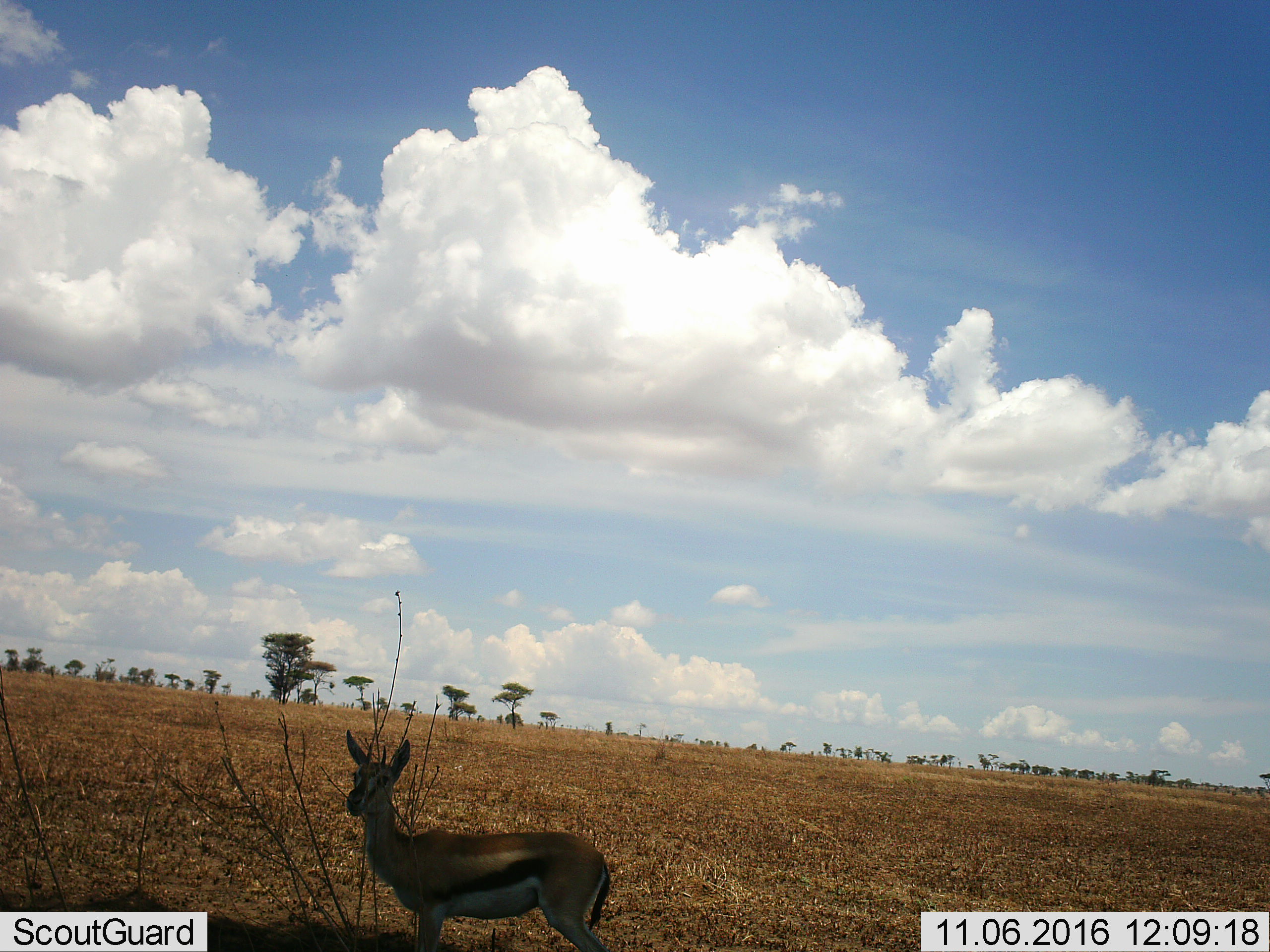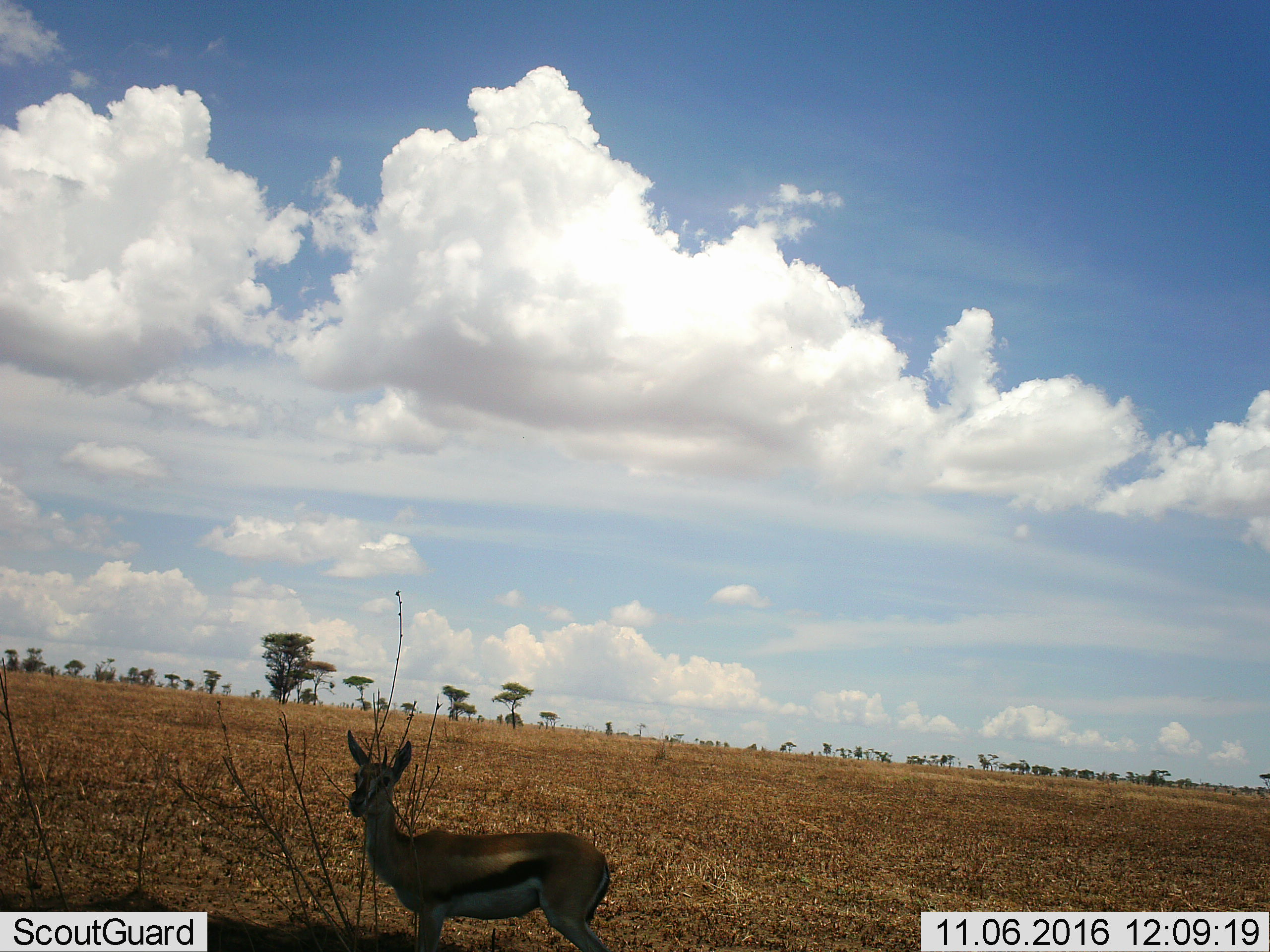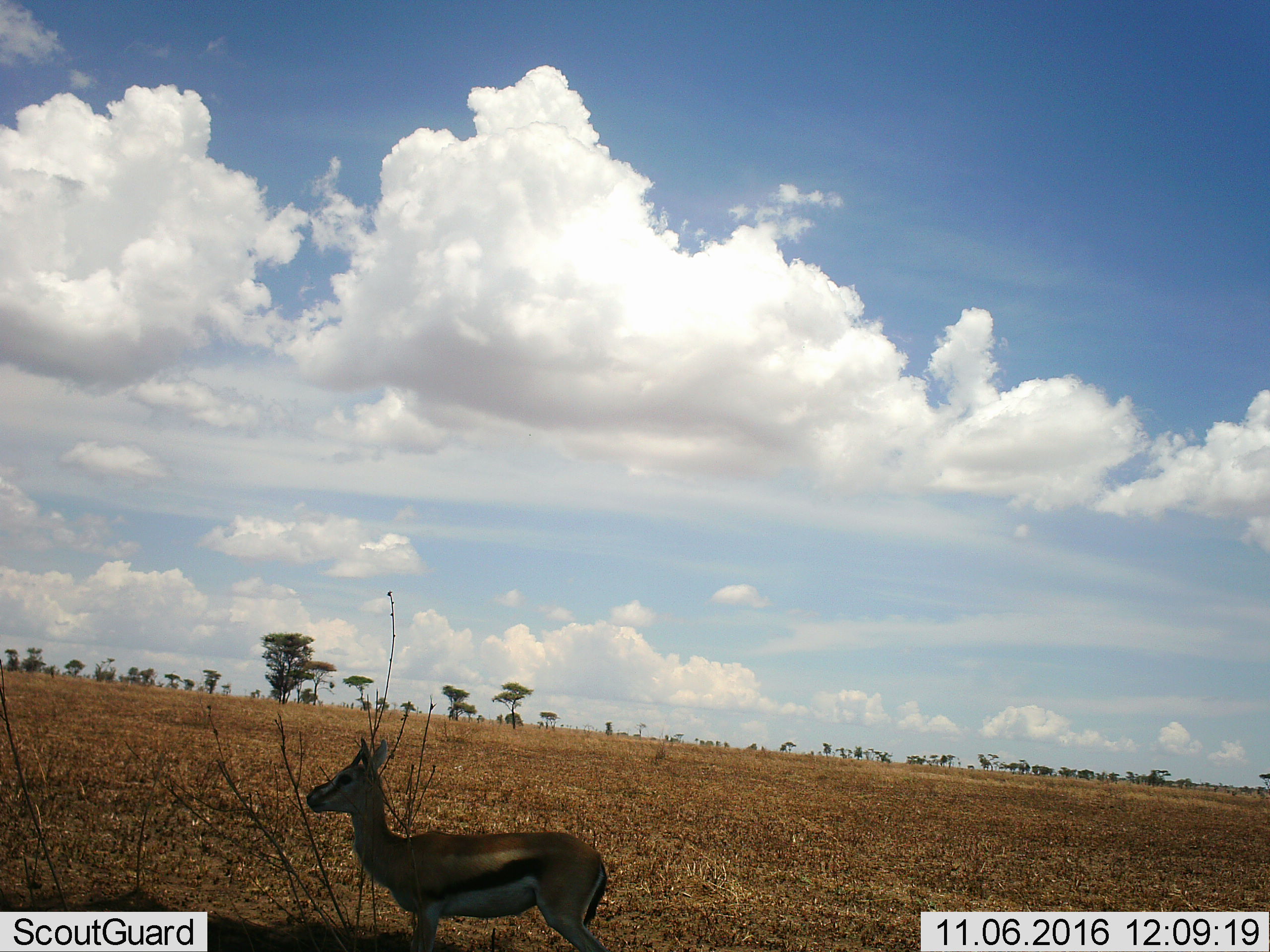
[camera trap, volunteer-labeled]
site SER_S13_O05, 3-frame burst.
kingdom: Animalia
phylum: Chordata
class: Mammalia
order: Artiodactyla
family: Bovidae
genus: Eudorcas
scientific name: Eudorcas thomsonii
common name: thomson's gazelle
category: gazellethomsons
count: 1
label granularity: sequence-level